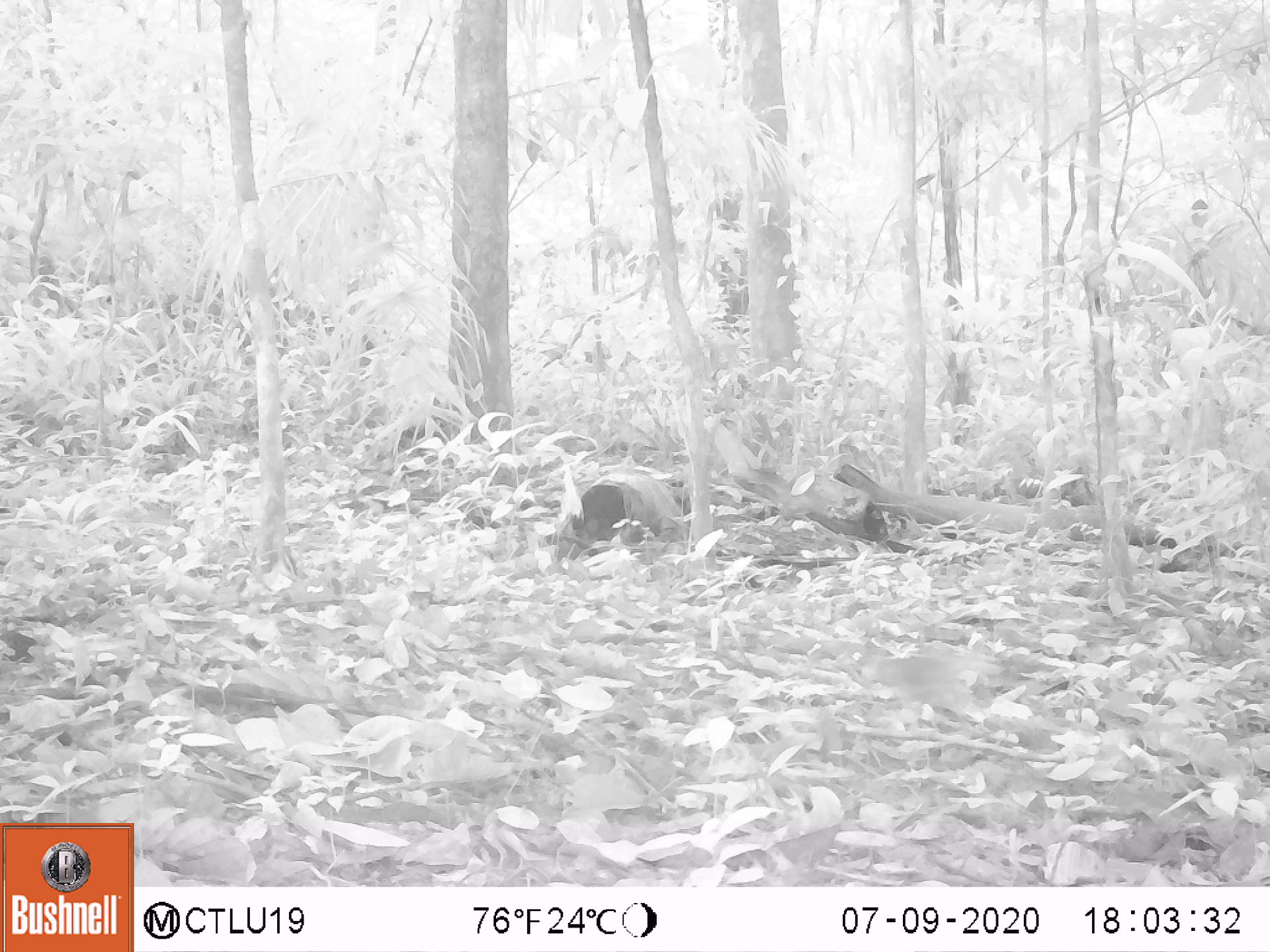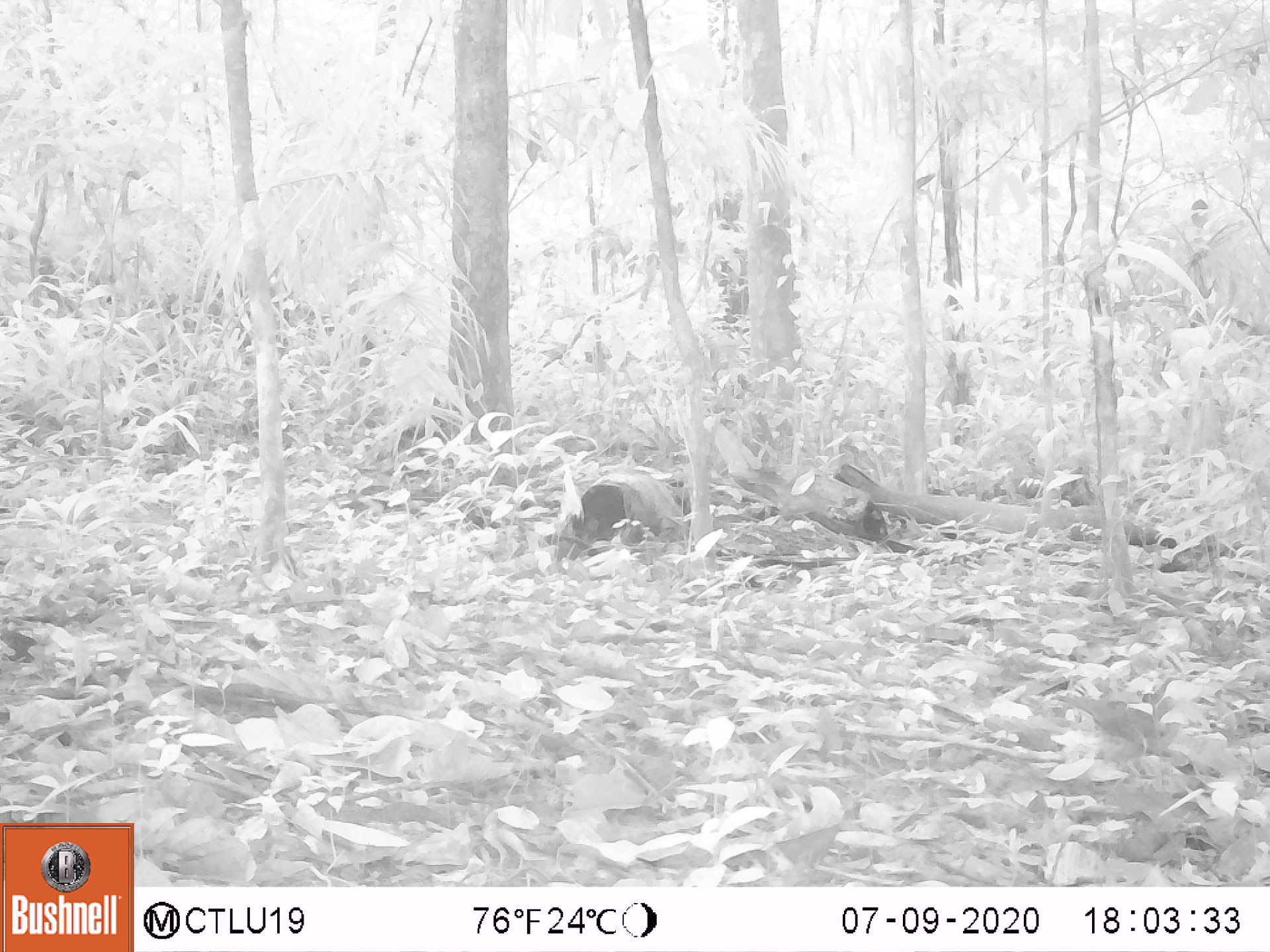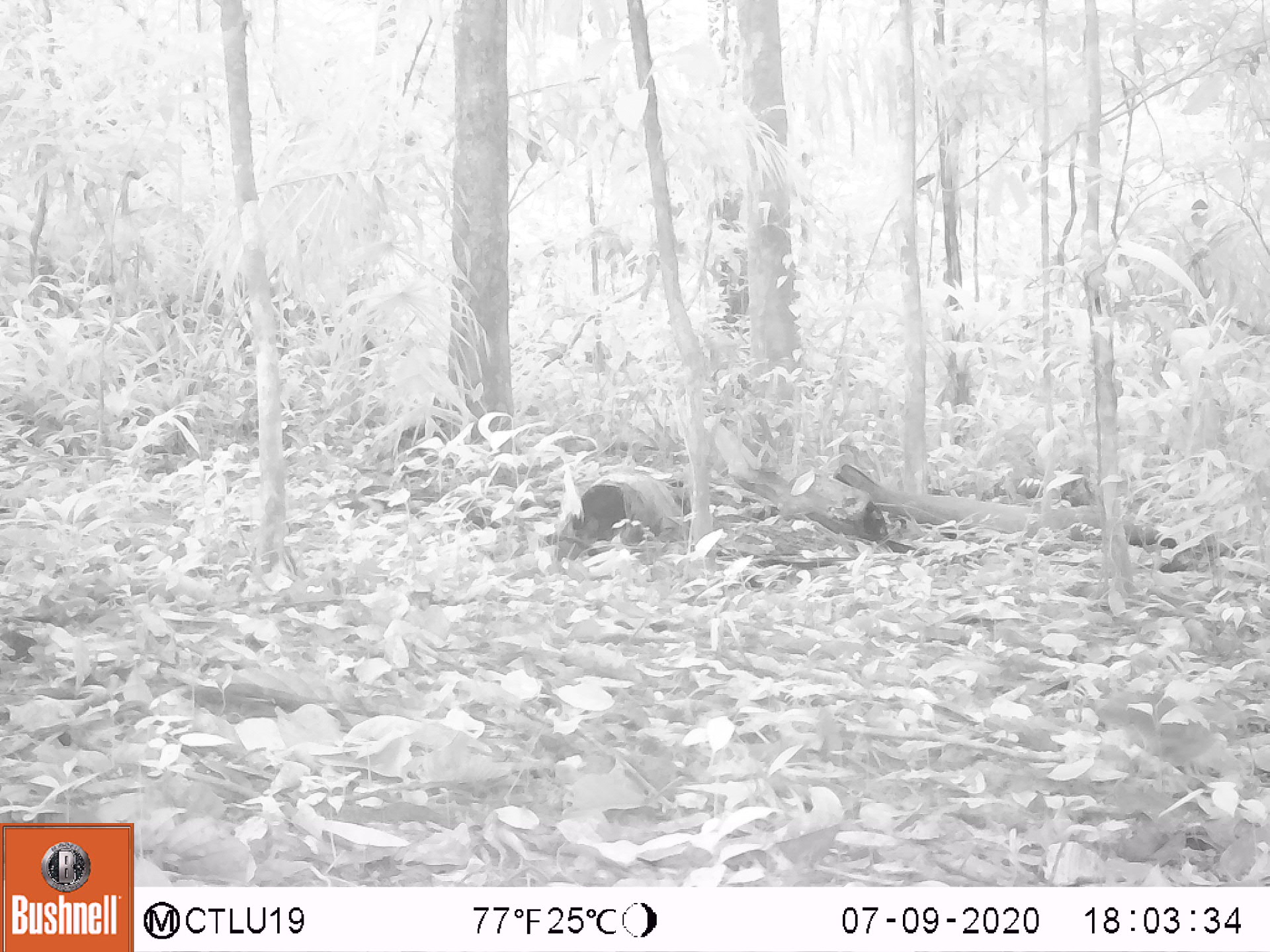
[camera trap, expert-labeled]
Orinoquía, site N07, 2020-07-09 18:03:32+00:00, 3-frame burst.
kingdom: Animalia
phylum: Chordata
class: Aves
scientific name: Aves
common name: bird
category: unknown bird